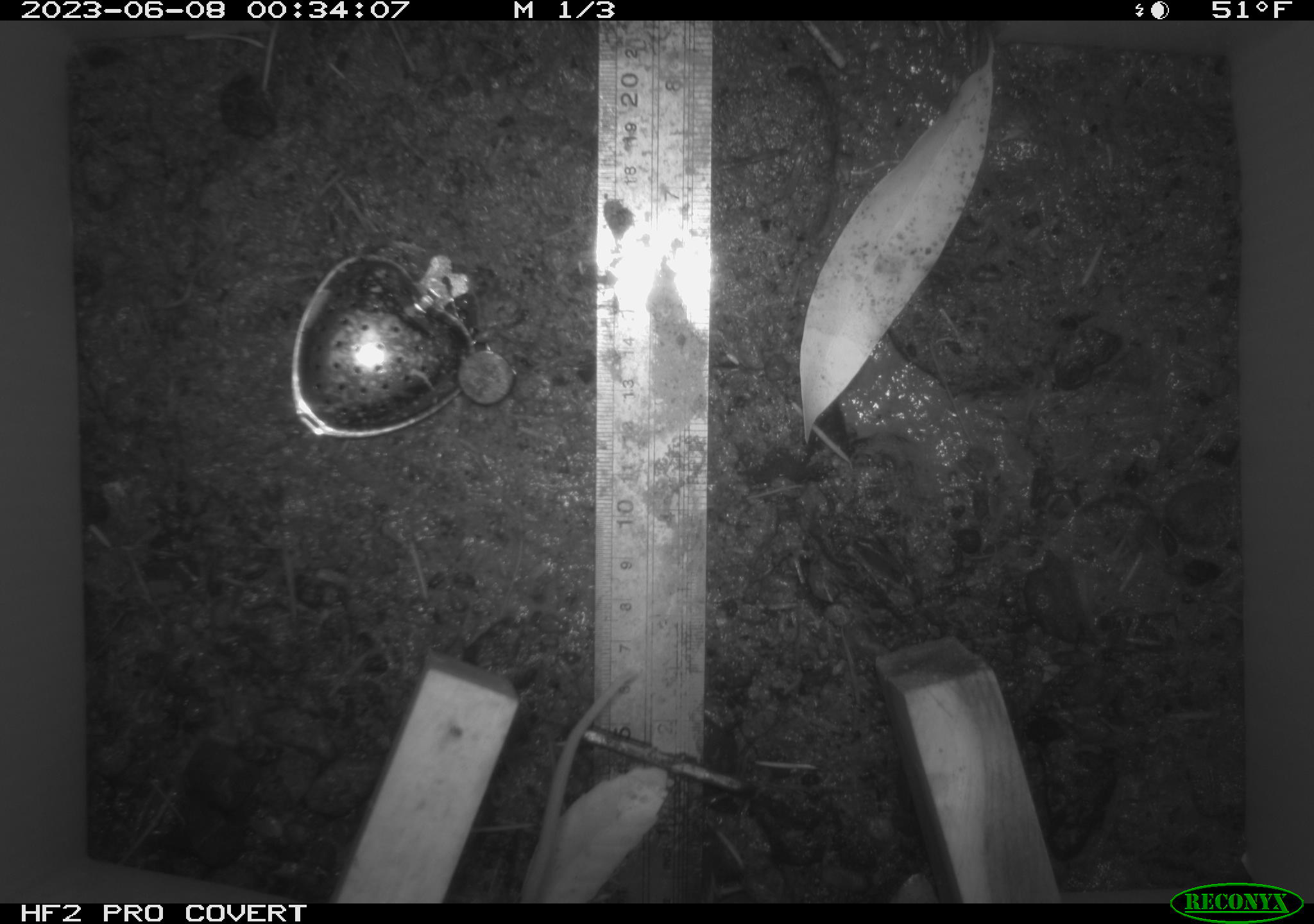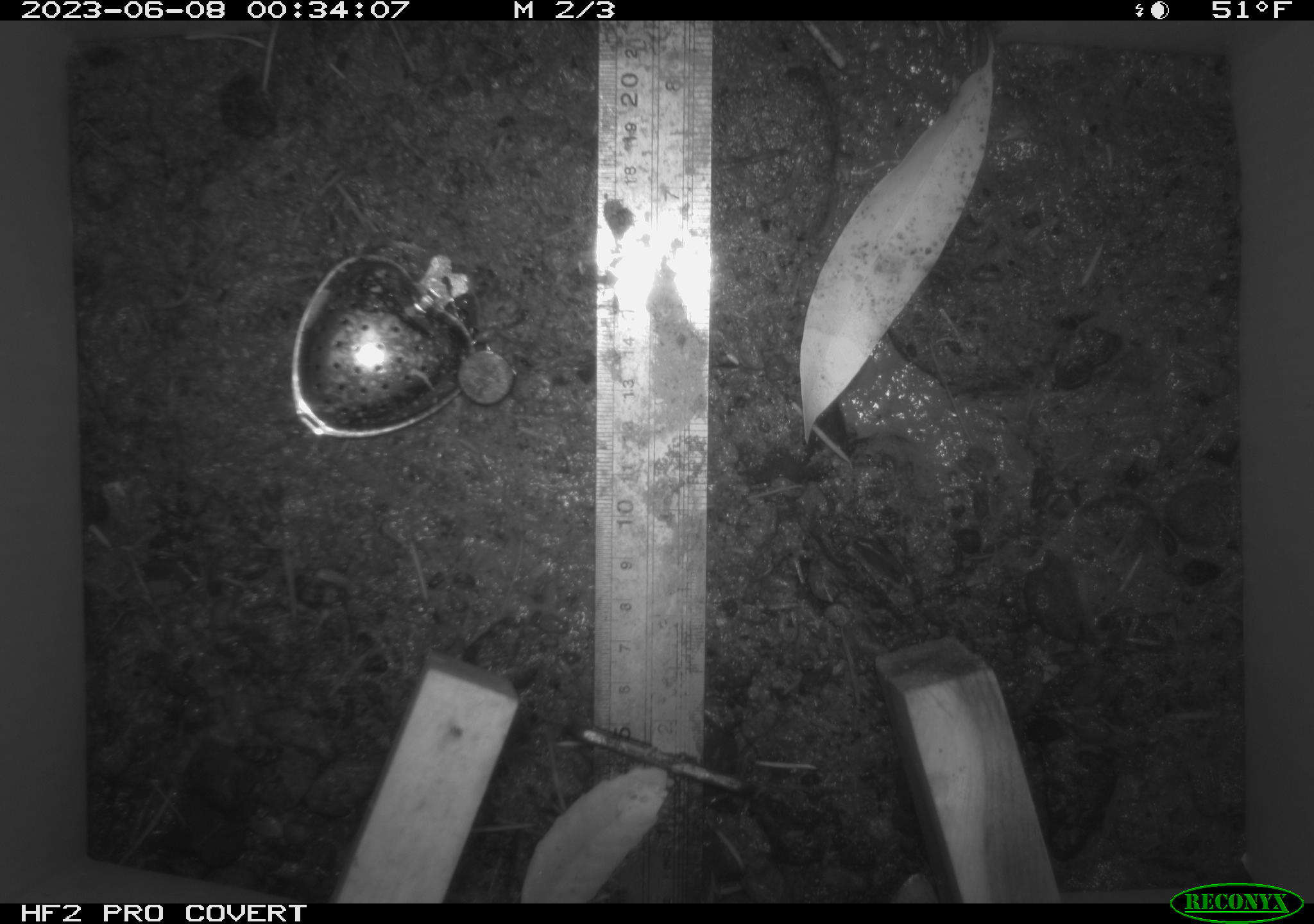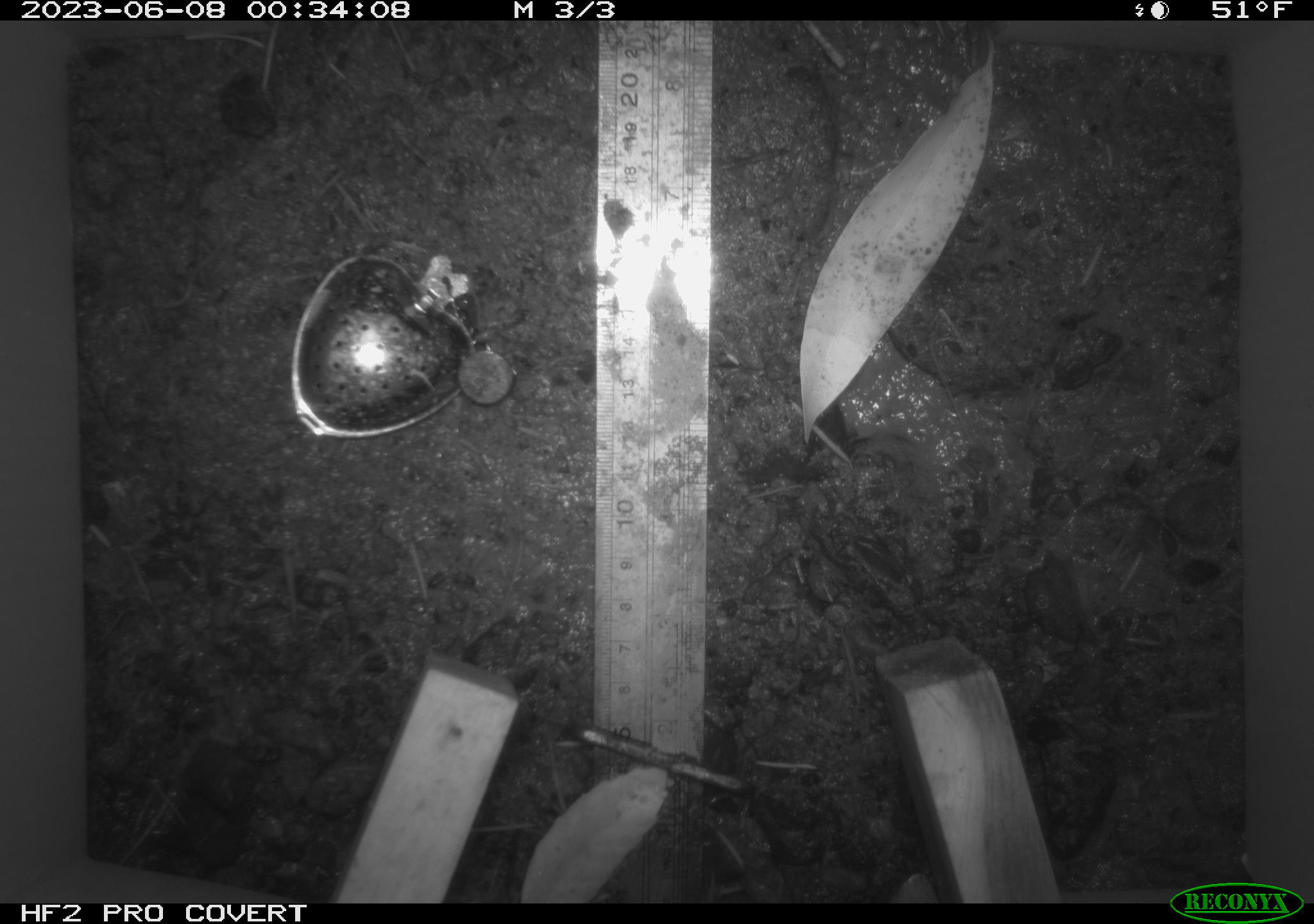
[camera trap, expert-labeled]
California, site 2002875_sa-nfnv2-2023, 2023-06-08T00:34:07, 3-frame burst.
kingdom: Animalia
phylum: Chordata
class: Mammalia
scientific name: Mammalia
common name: small mammal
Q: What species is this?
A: Small mammal (Mammalia).